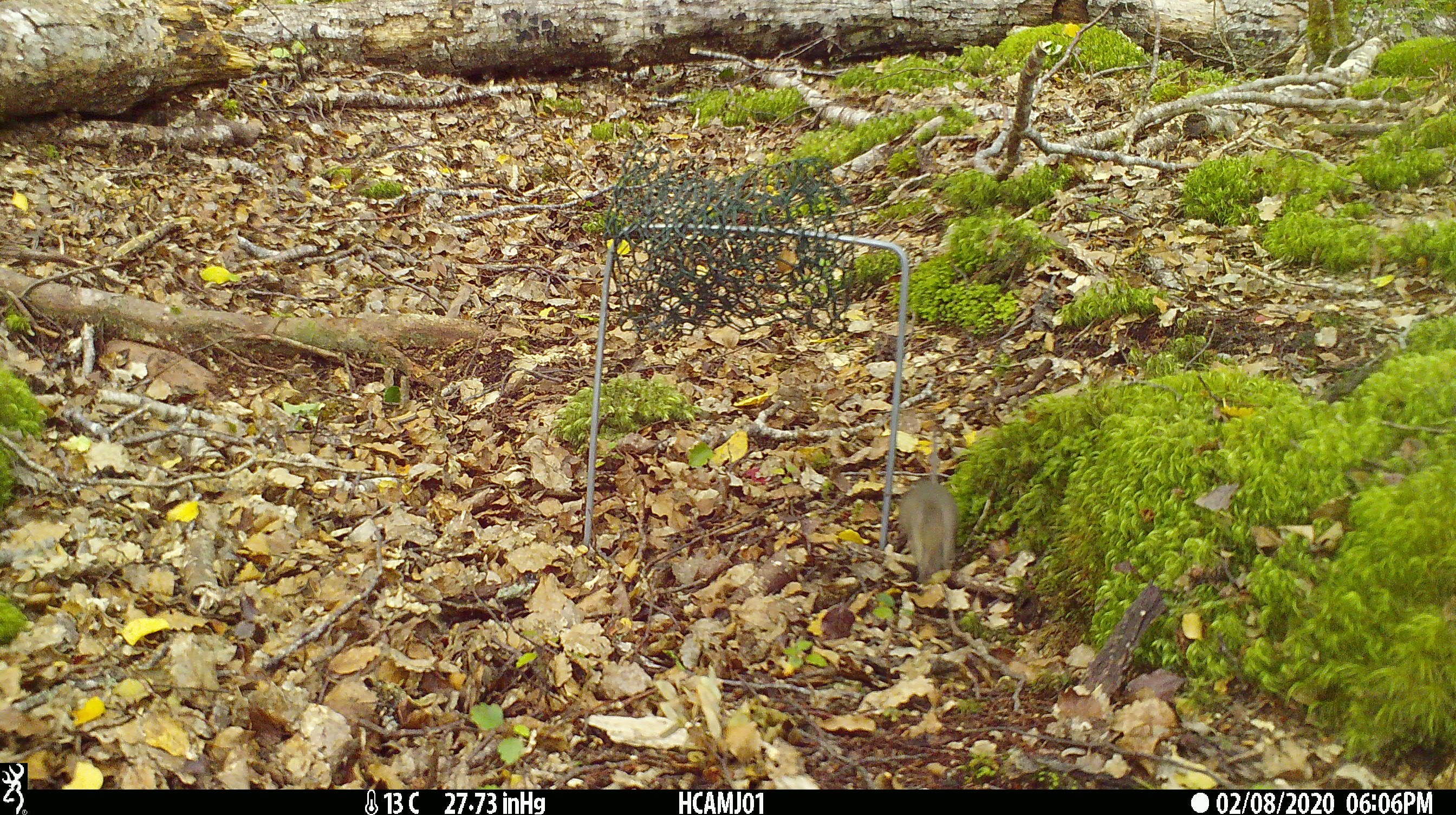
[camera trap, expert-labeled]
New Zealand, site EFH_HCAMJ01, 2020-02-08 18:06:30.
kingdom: Animalia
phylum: Chordata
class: Mammalia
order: Rodentia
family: Muridae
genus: Mus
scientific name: Mus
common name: mouse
Mouse (Mus).